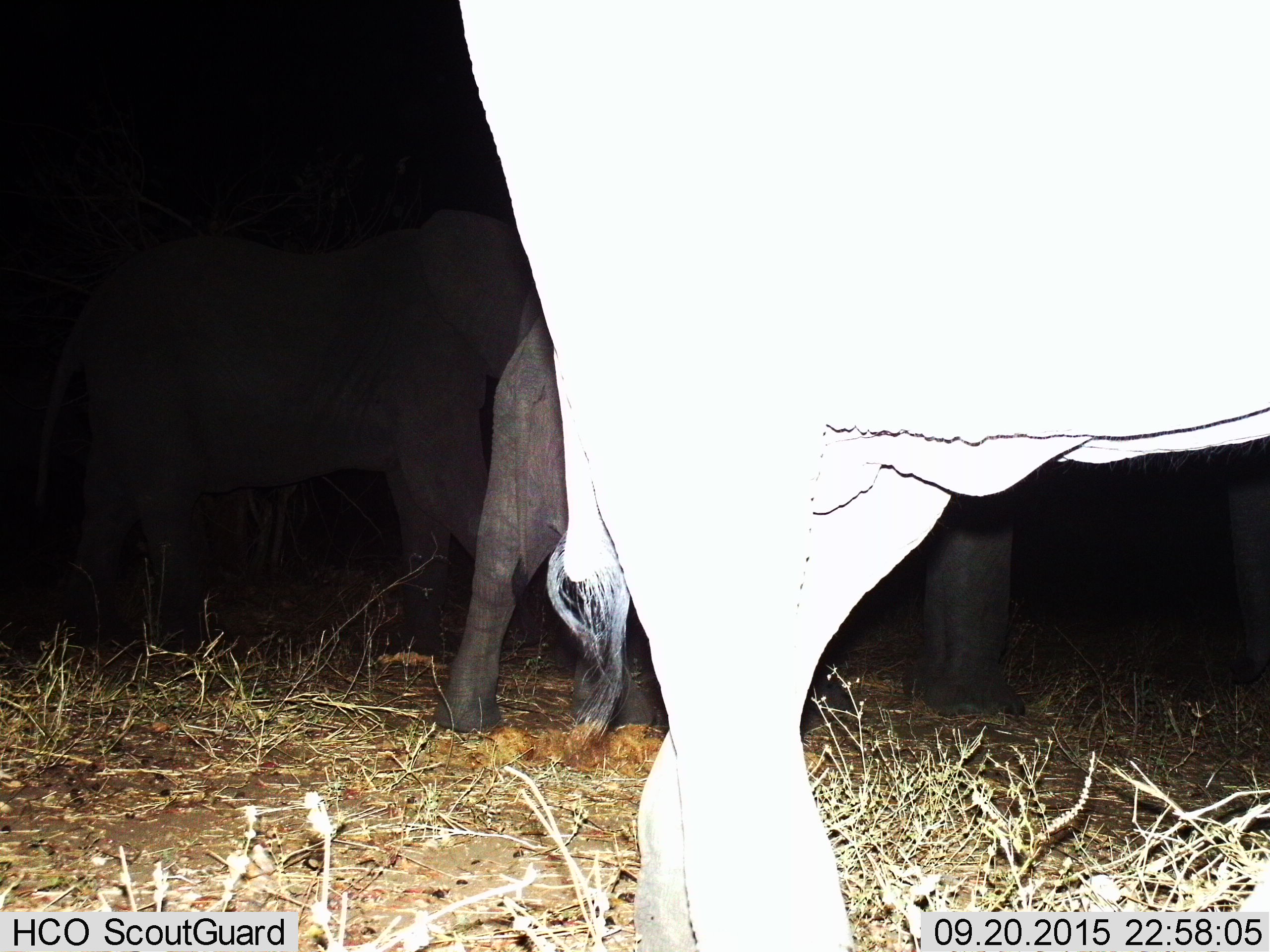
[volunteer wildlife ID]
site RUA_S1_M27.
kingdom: Animalia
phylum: Chordata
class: Mammalia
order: Proboscidea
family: Elephantidae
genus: Loxodonta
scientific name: Loxodonta africana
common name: african bush elephant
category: elephant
Elephant (african bush elephant) (Loxodonta africana), count 3. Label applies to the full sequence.